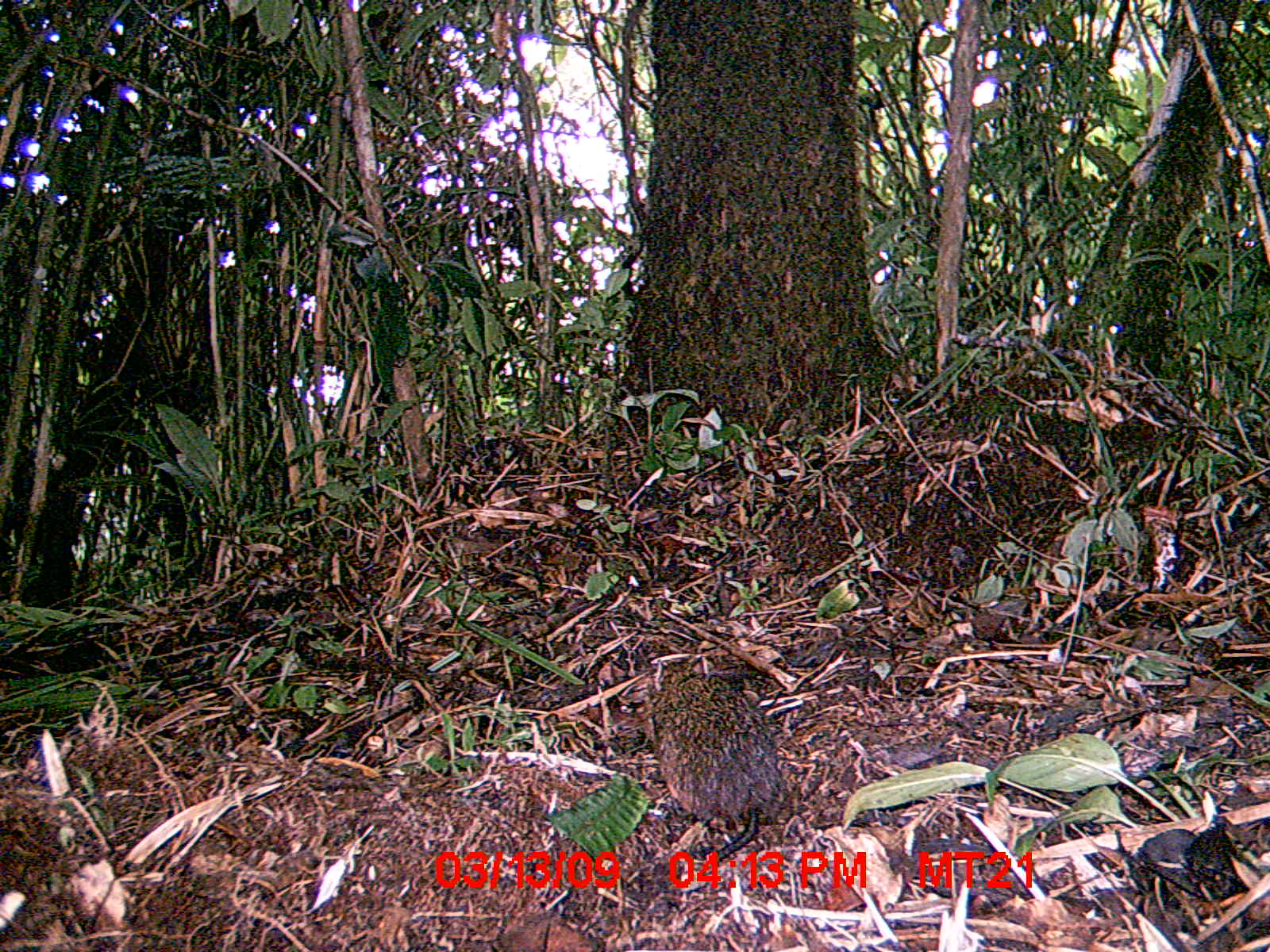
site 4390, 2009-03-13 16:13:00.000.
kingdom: Animalia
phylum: Chordata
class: Mammalia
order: Rodentia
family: Nesomyidae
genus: Nesomys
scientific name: Nesomys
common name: nesomys rodents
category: nesomys sp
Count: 1.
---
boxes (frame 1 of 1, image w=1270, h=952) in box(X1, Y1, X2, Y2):
nesomys sp: box(648, 664, 786, 861)